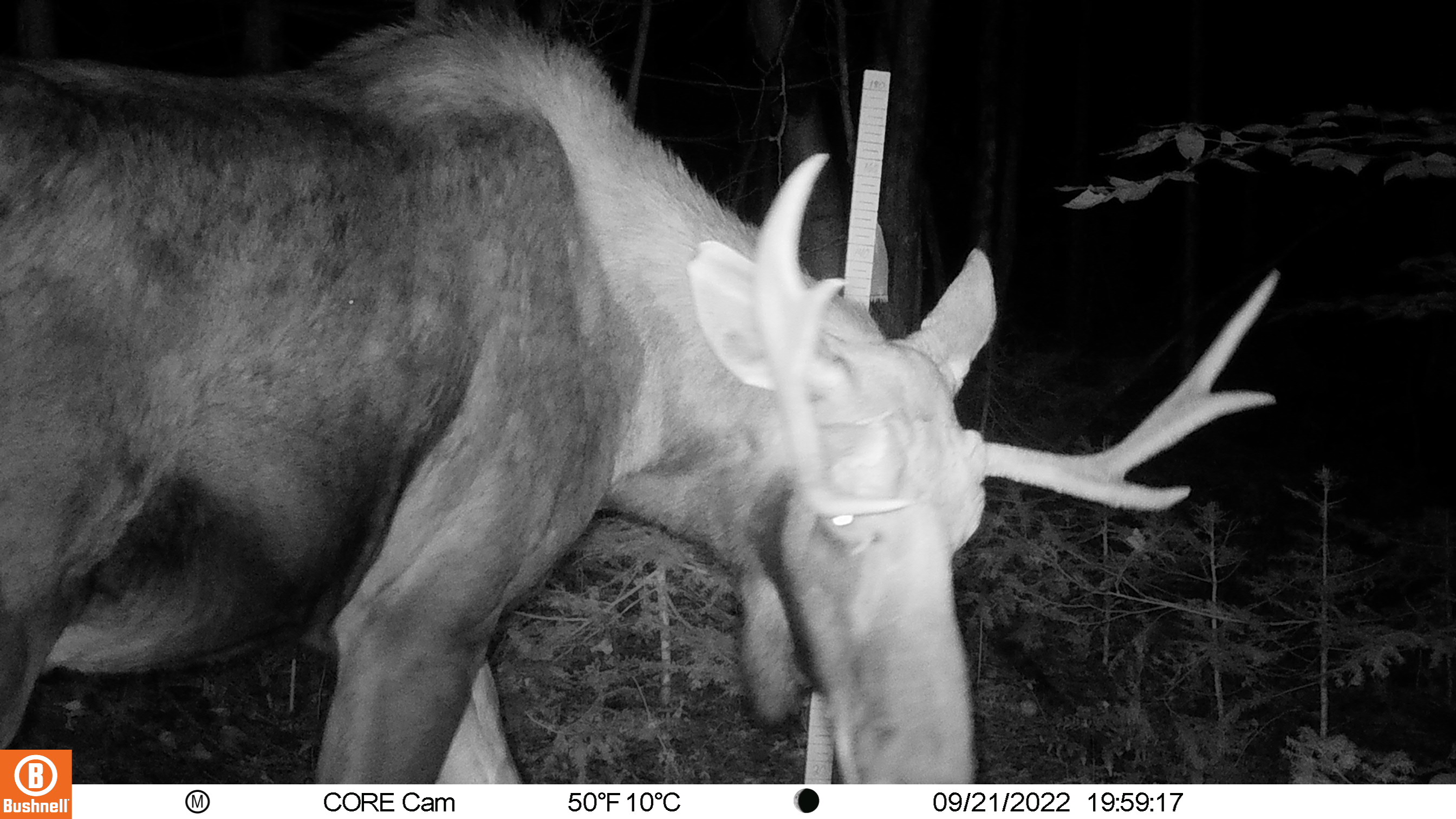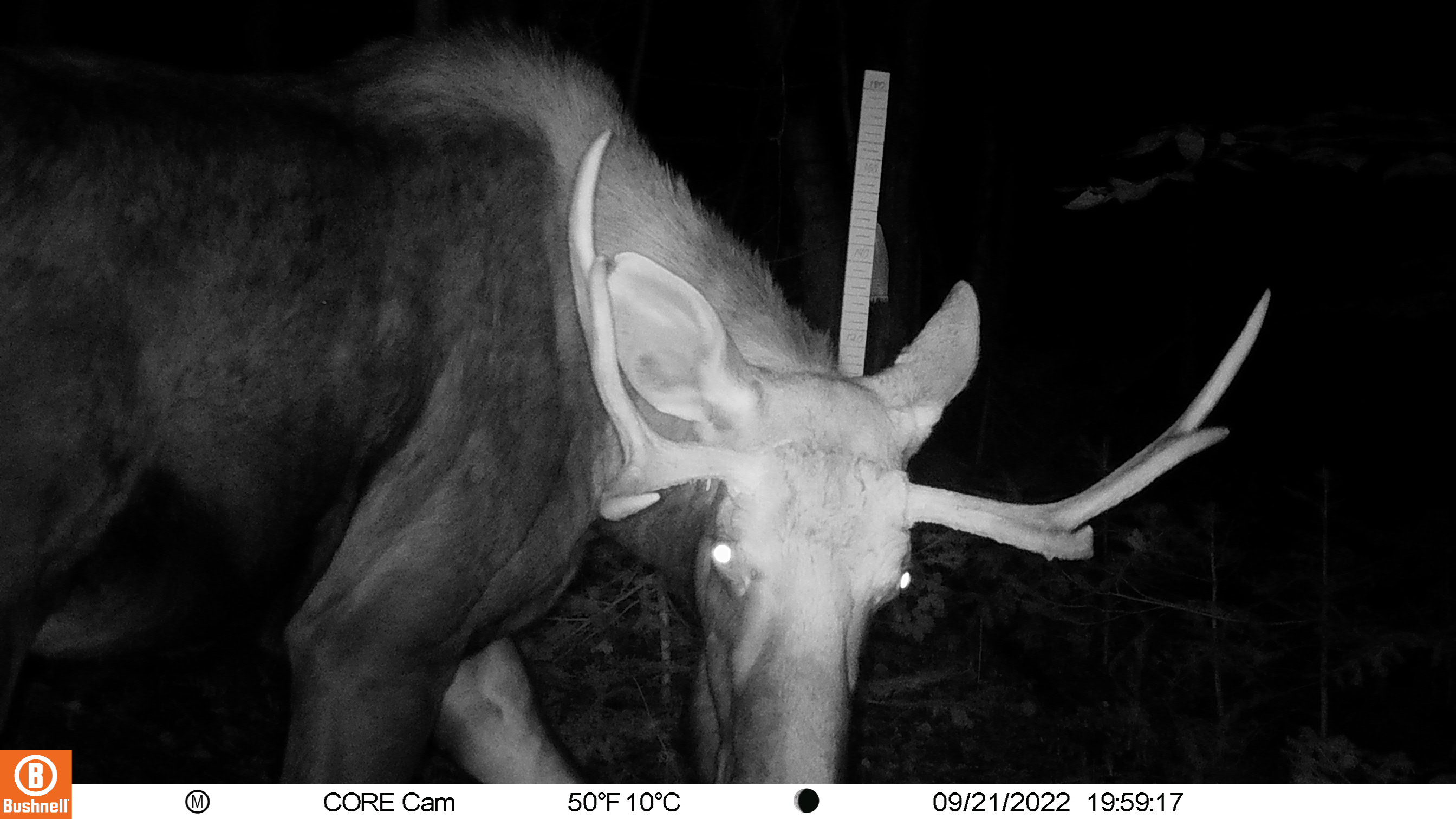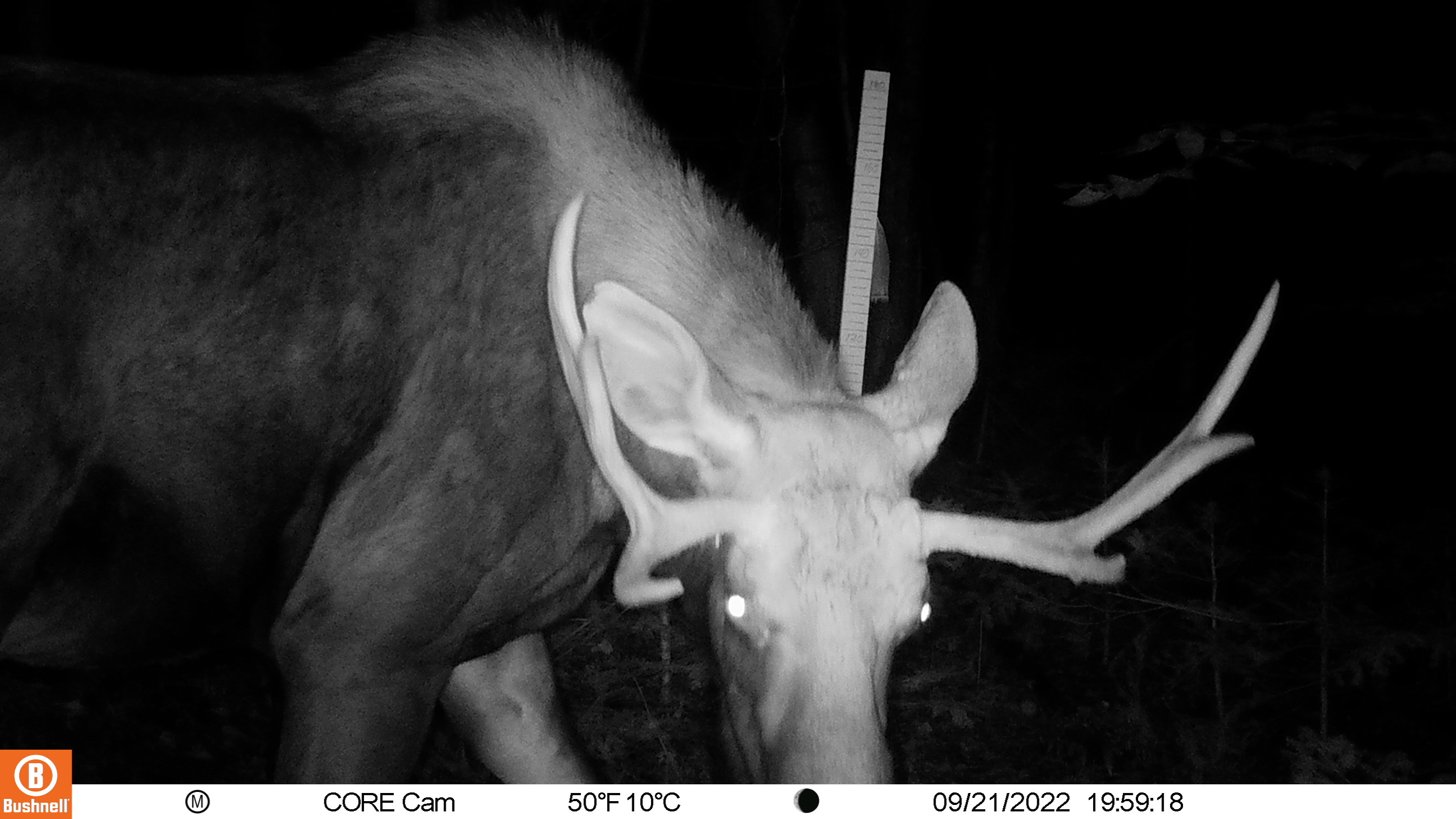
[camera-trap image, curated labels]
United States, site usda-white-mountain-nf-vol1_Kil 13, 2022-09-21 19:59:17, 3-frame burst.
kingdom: Animalia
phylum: Chordata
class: Mammalia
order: Artiodactyla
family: Cervidae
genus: Alces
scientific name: Alces alces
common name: moose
Moose (Alces alces).